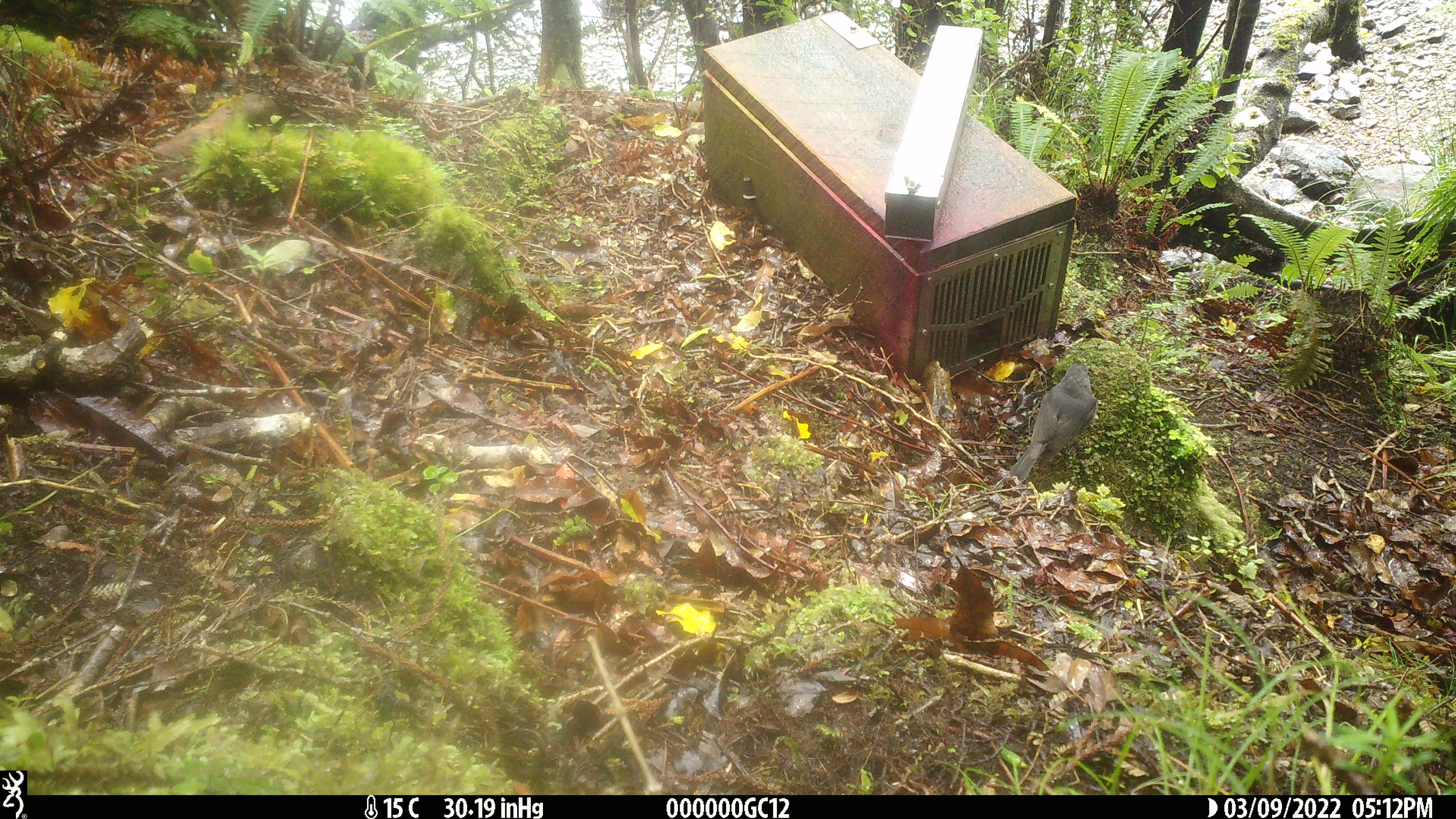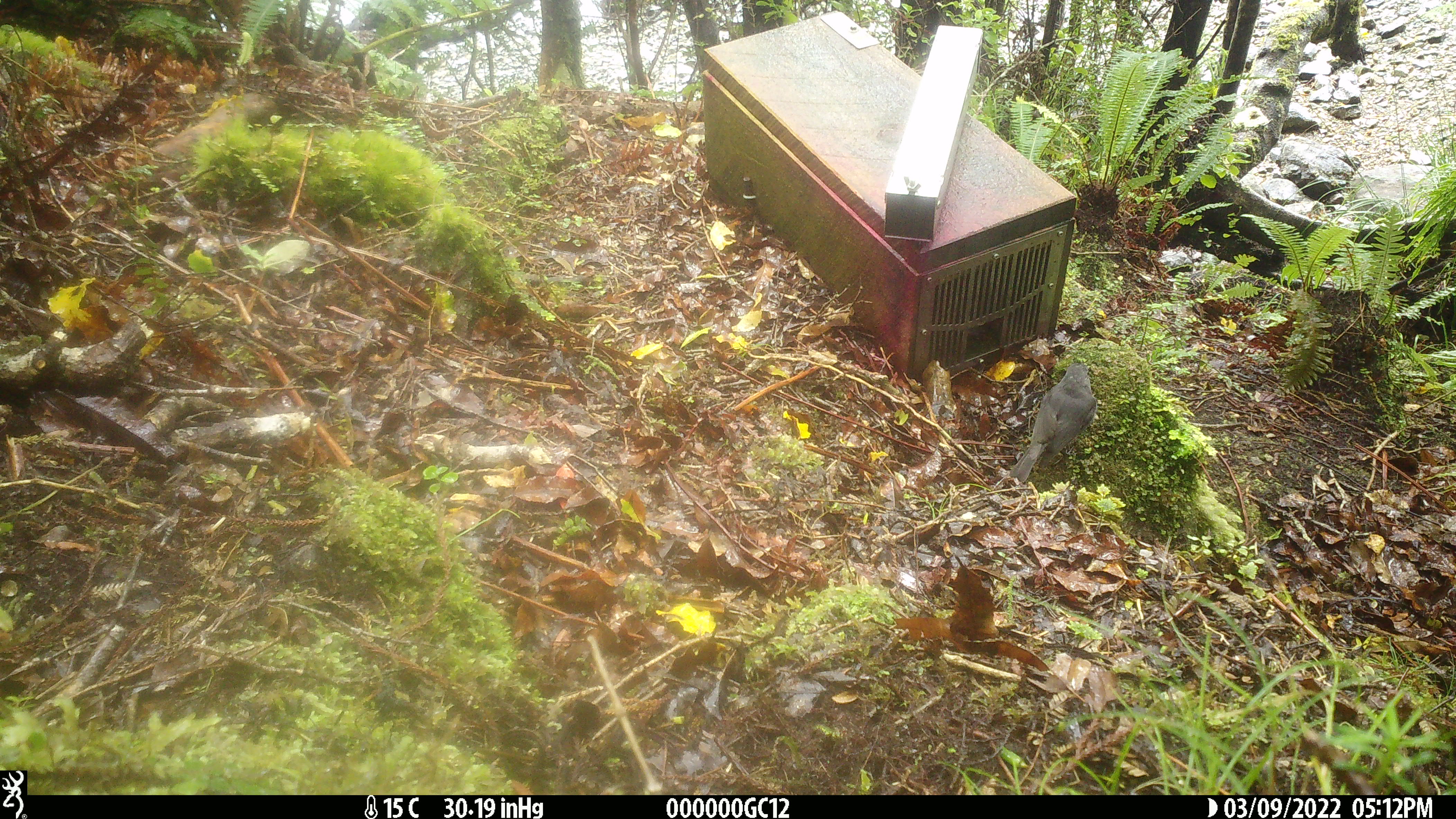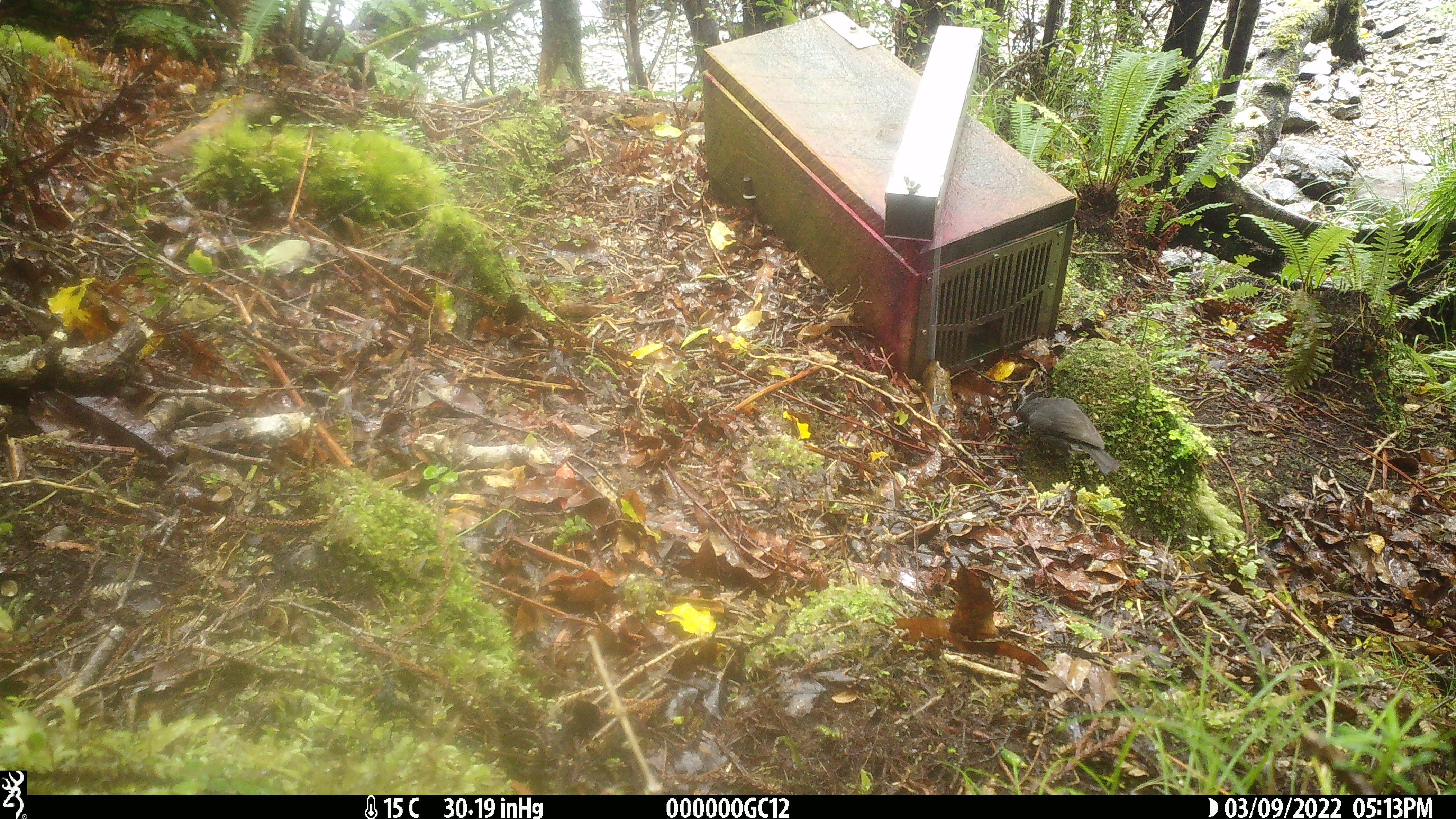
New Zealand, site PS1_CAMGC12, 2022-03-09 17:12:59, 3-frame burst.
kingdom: Animalia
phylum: Chordata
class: Aves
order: Passeriformes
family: Petroicidae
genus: Petroica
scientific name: Petroica australis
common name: new zealand robin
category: robin